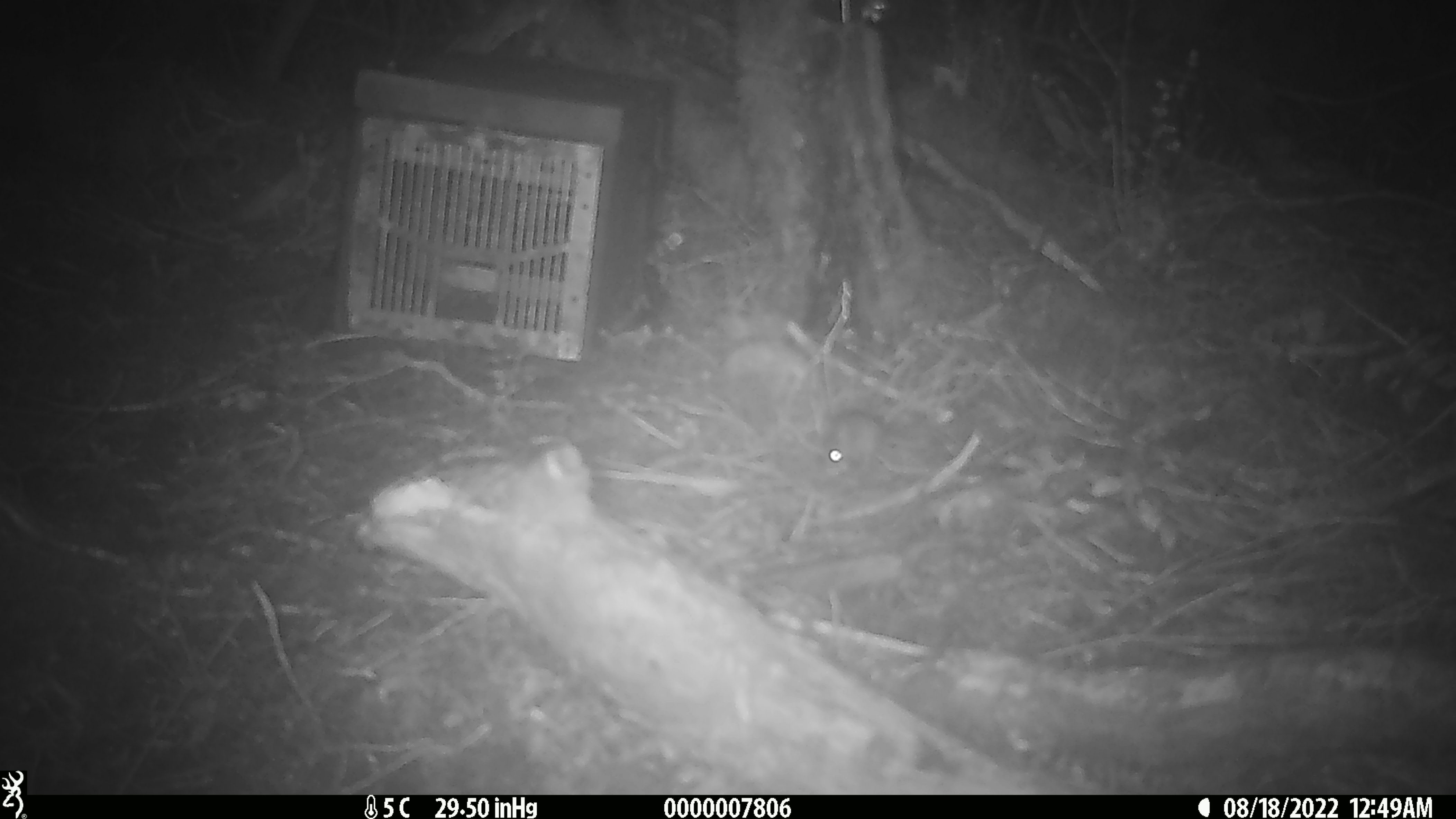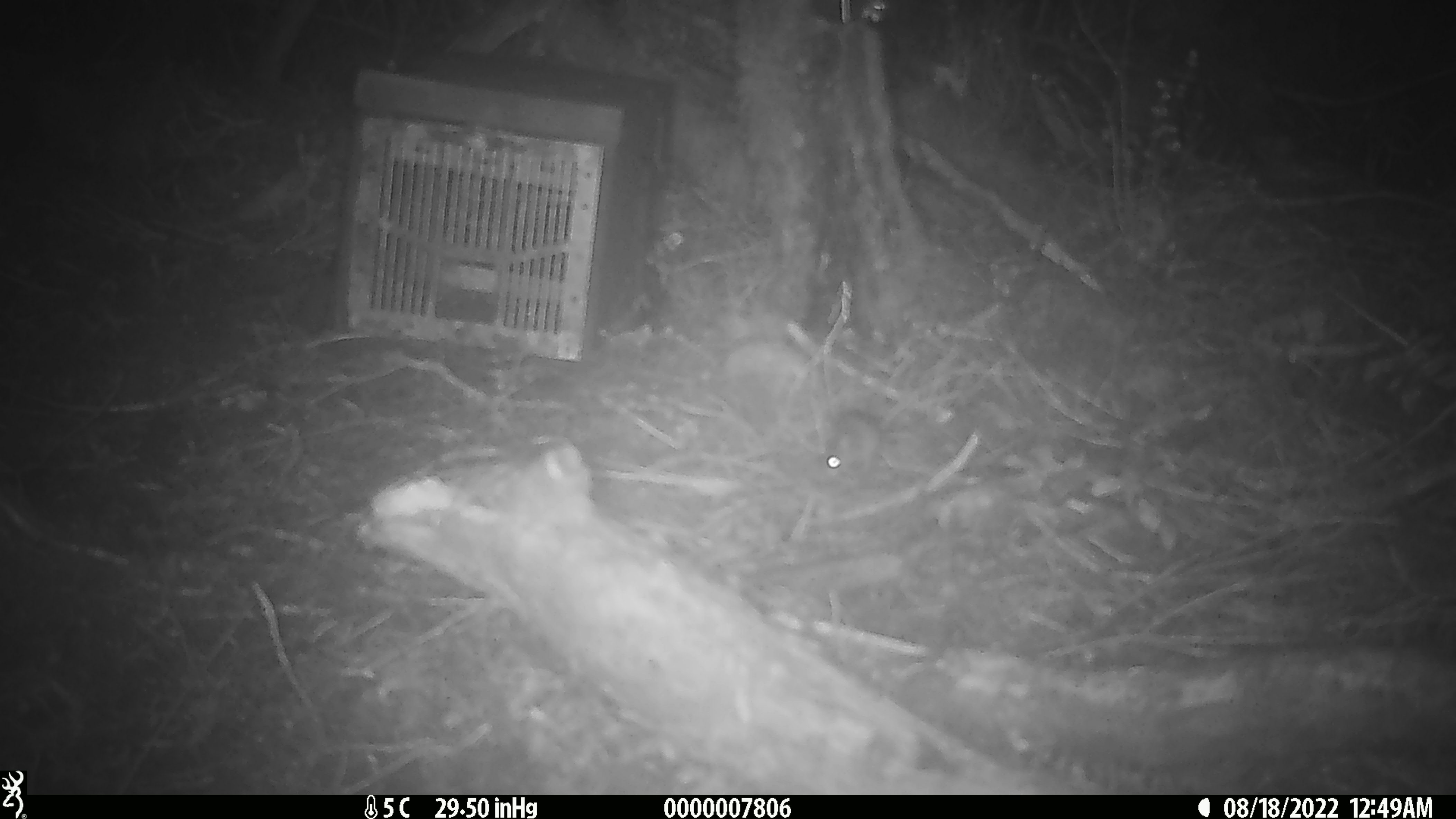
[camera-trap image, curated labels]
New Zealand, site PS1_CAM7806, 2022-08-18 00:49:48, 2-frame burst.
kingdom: Animalia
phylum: Chordata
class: Mammalia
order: Rodentia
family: Muridae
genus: Mus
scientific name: Mus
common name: mouse